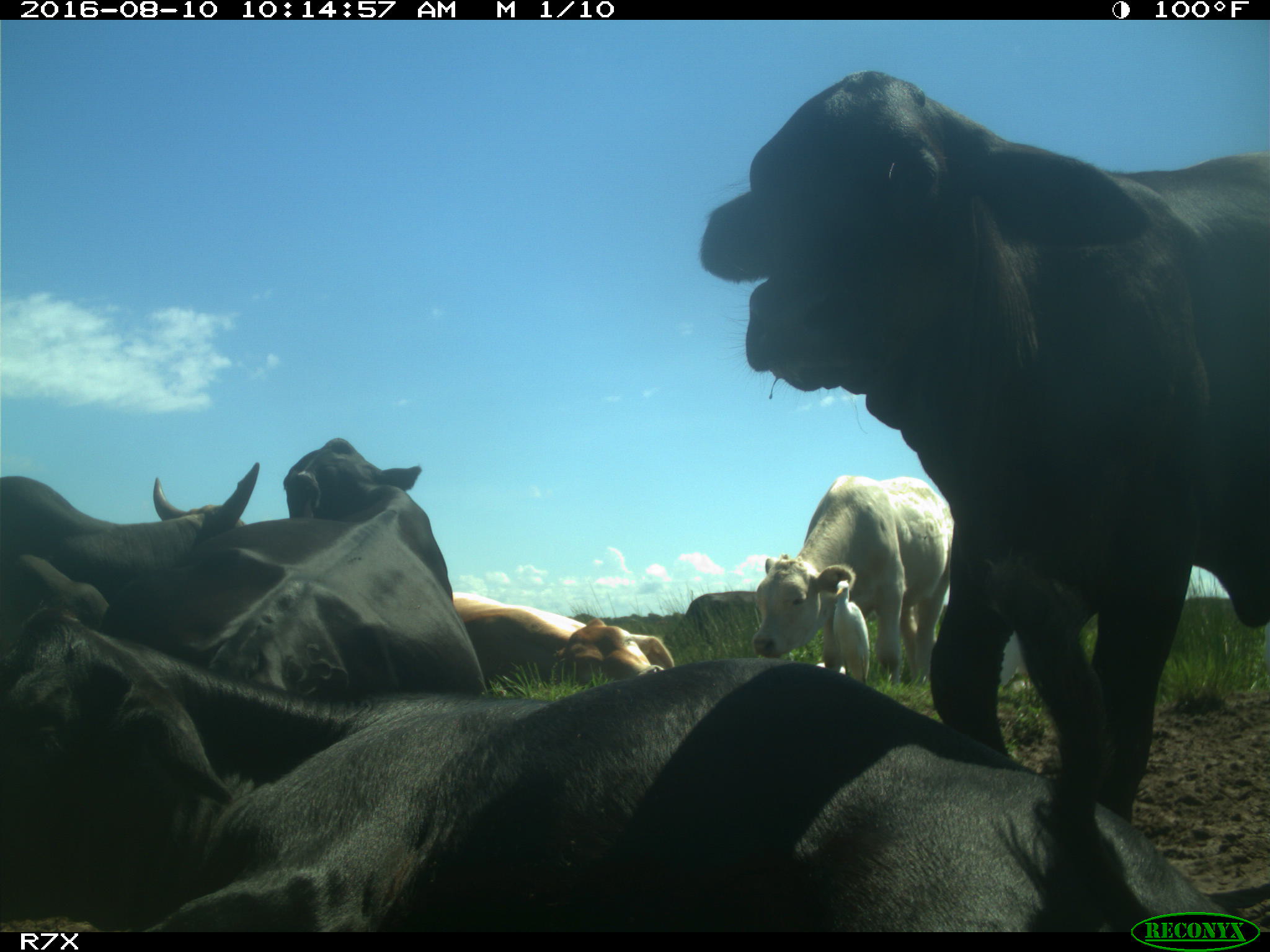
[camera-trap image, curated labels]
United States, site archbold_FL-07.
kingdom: Animalia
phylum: Chordata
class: Mammalia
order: Artiodactyla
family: Bovidae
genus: Bos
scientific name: Bos taurus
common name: domestic cow